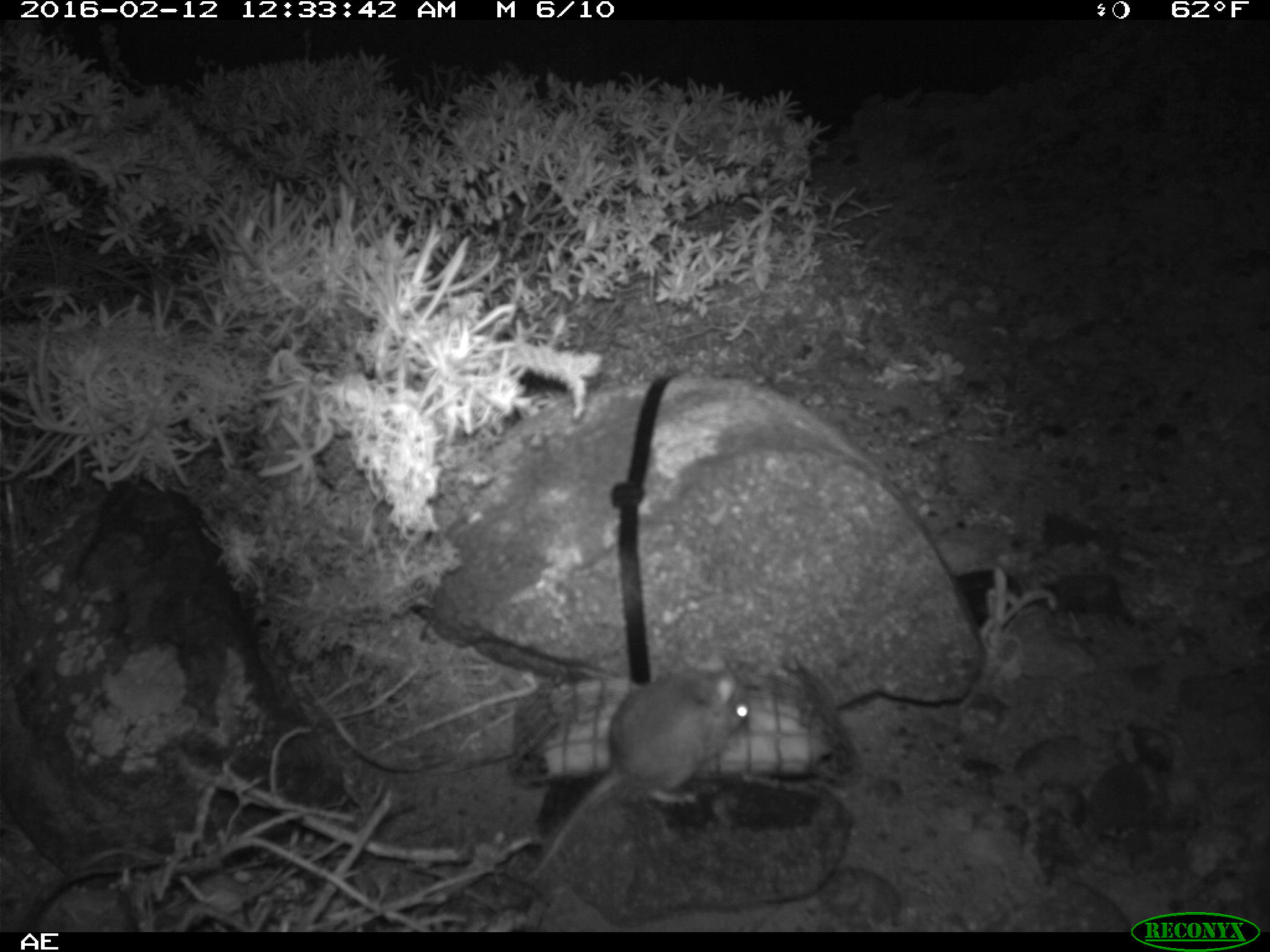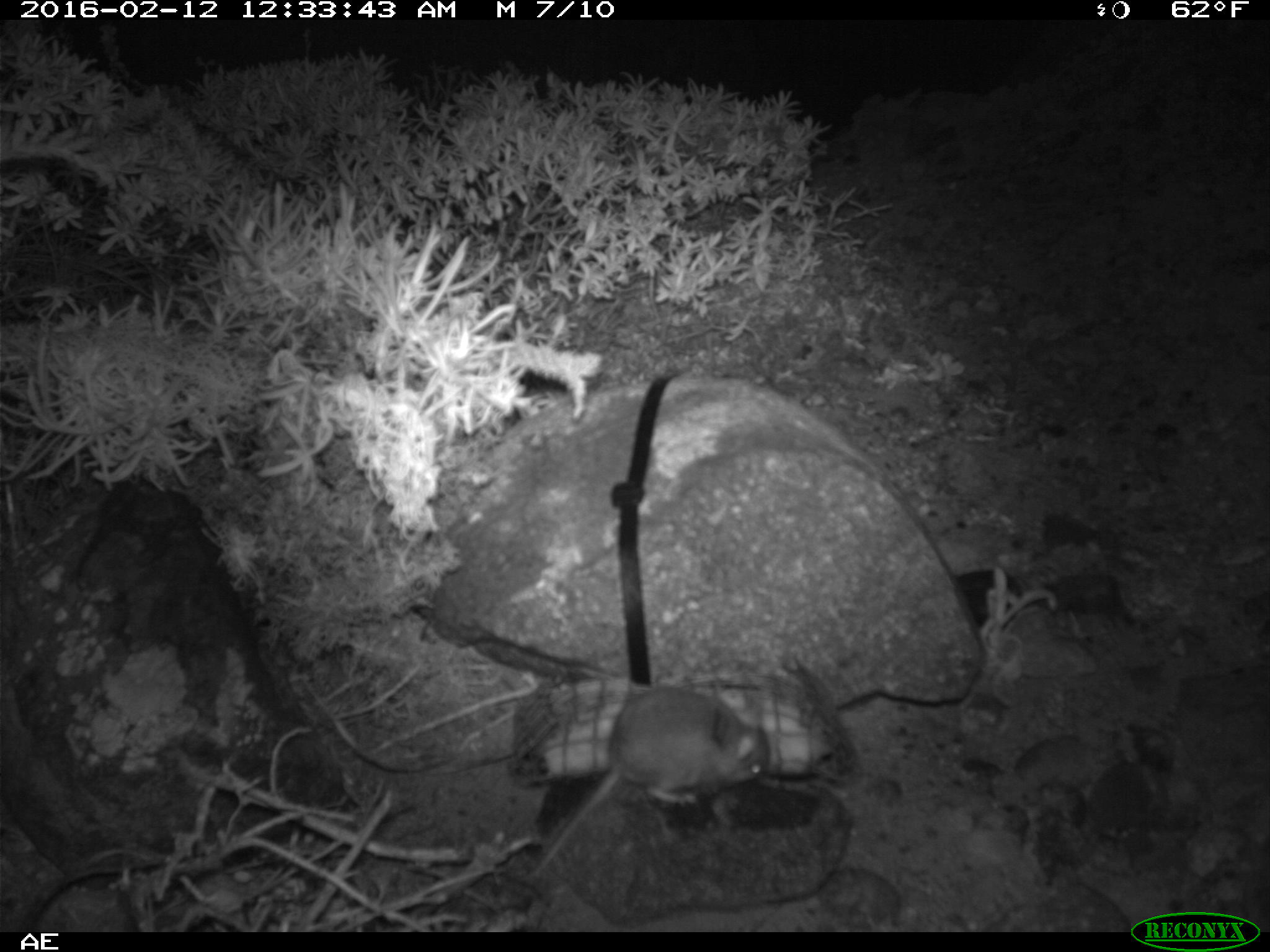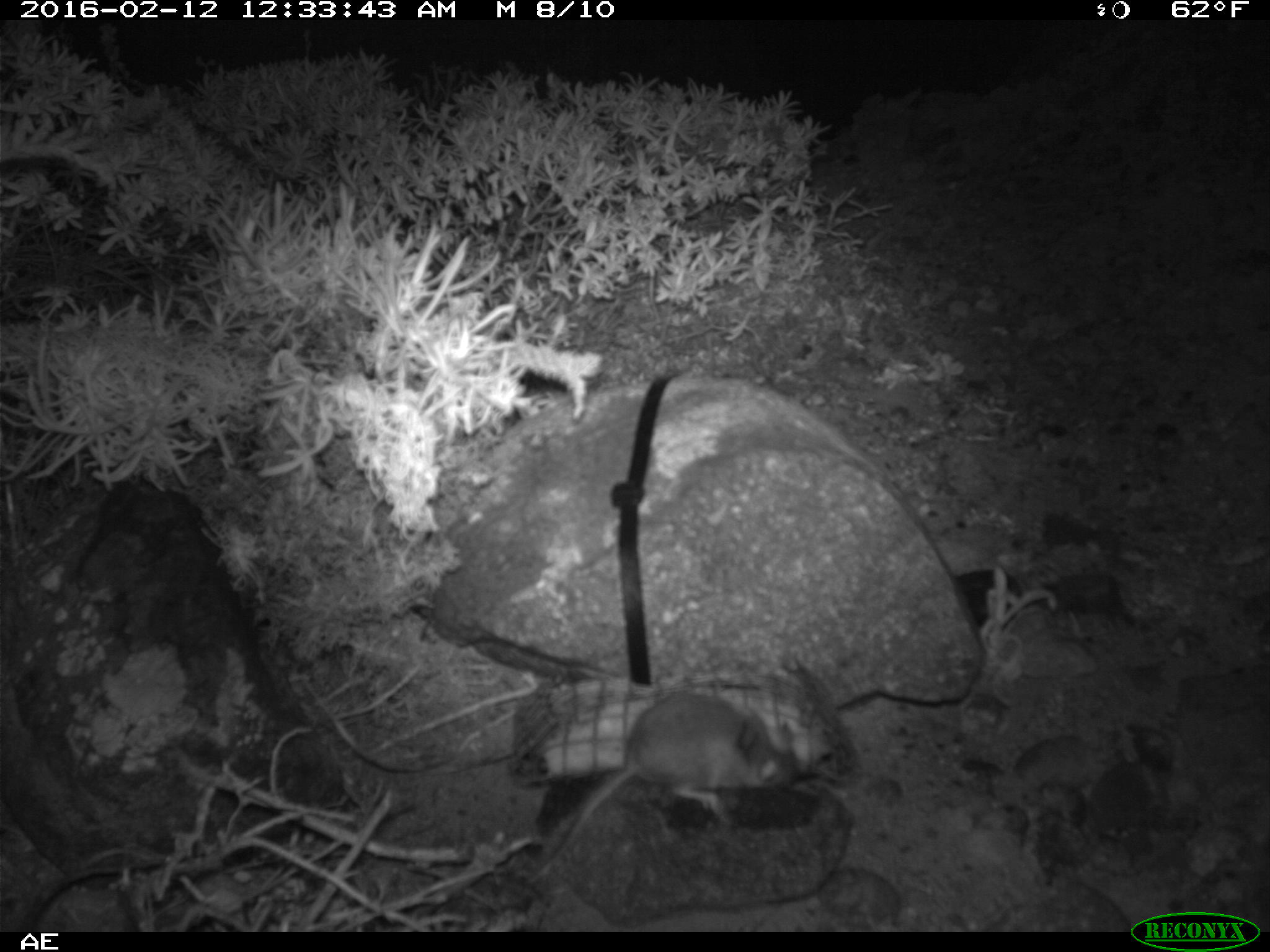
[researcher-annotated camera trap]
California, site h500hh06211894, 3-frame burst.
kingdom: Animalia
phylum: Chordata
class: Mammalia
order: Rodentia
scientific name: Rodentia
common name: rodent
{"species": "rodent (Rodentia)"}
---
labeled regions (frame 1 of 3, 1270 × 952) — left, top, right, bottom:
rodent: 525, 658, 750, 881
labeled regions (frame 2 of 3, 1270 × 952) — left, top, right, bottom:
rodent: 527, 690, 765, 879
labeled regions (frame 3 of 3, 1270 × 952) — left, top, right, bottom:
rodent: 523, 692, 795, 885